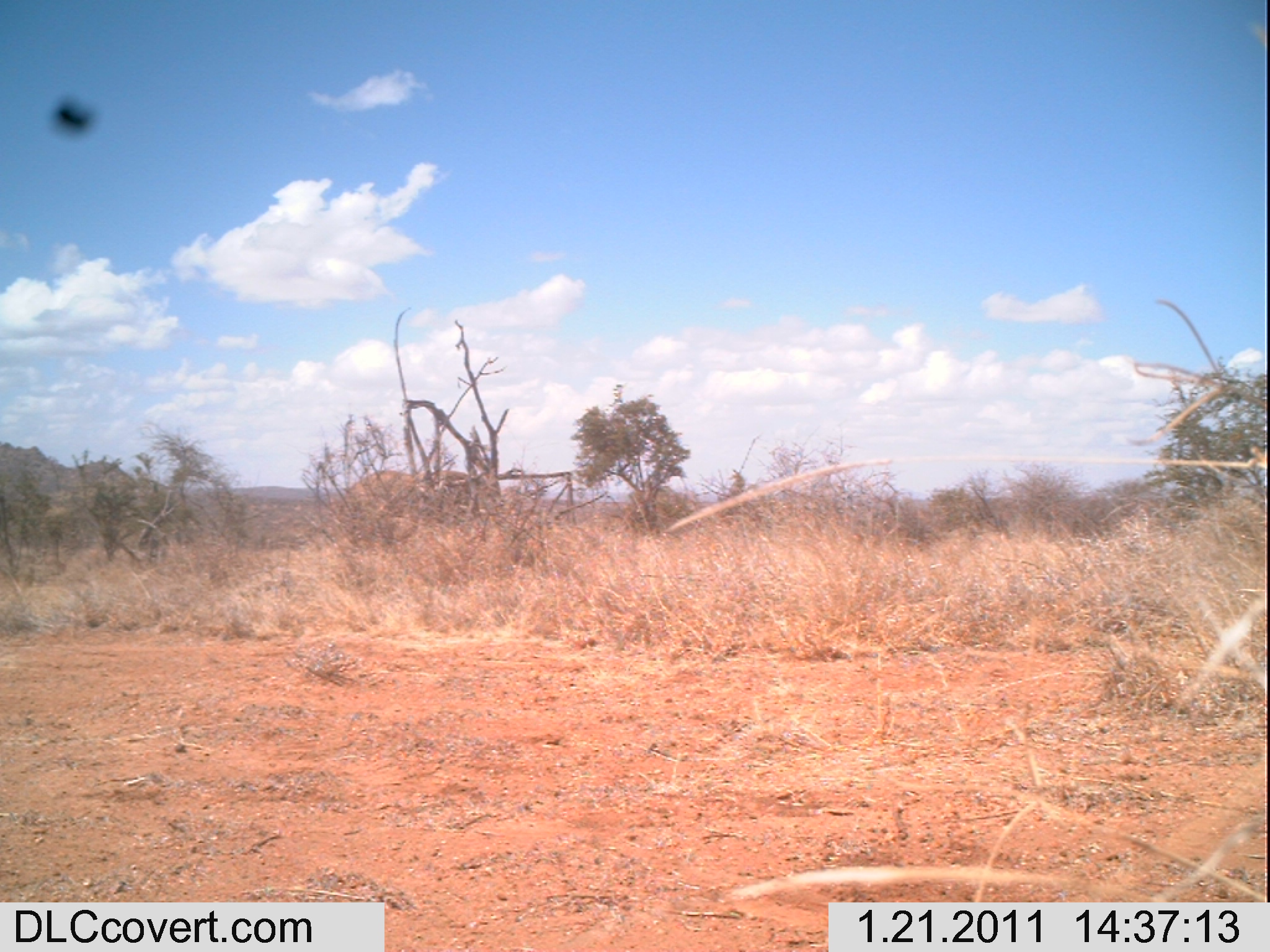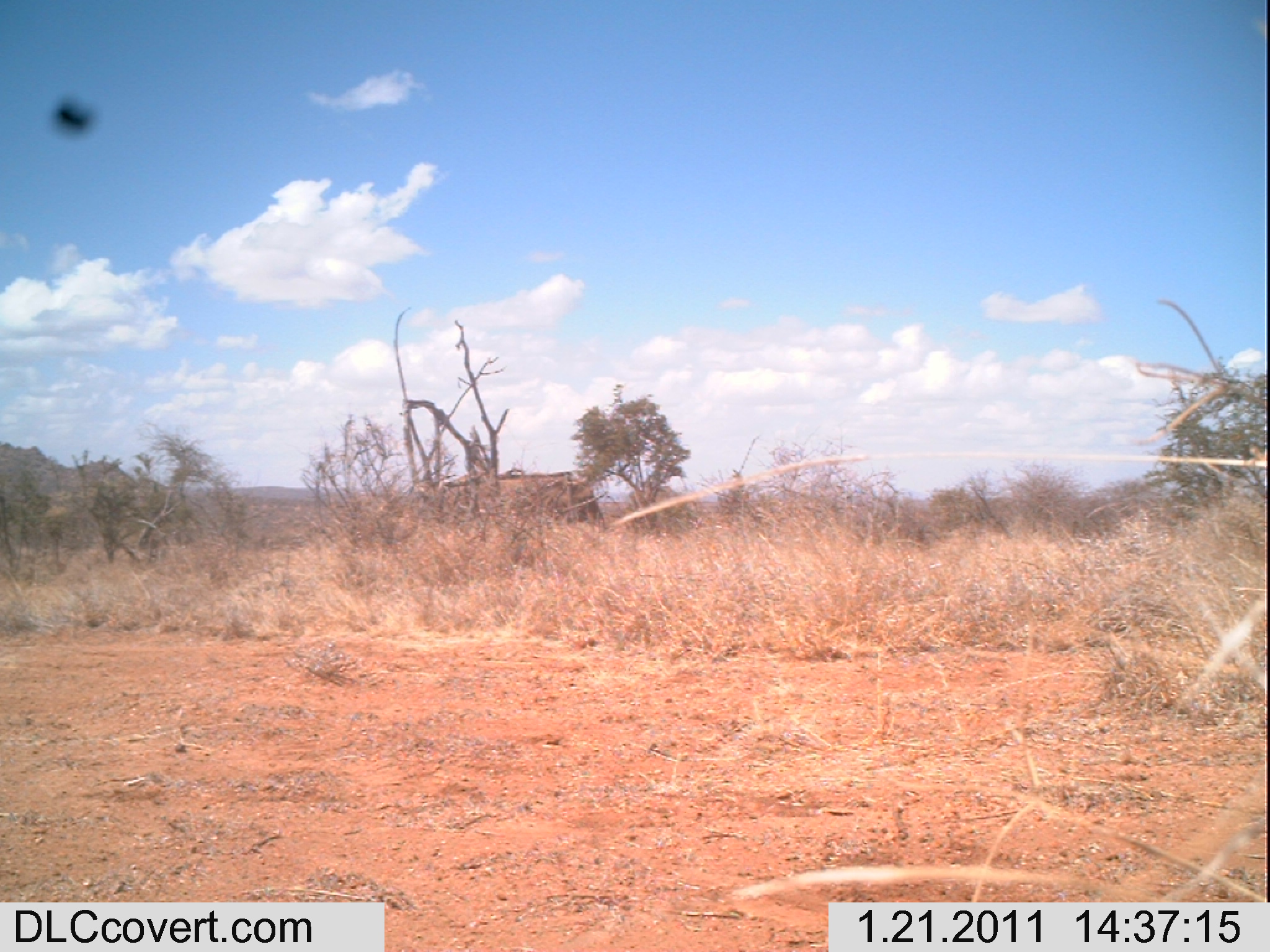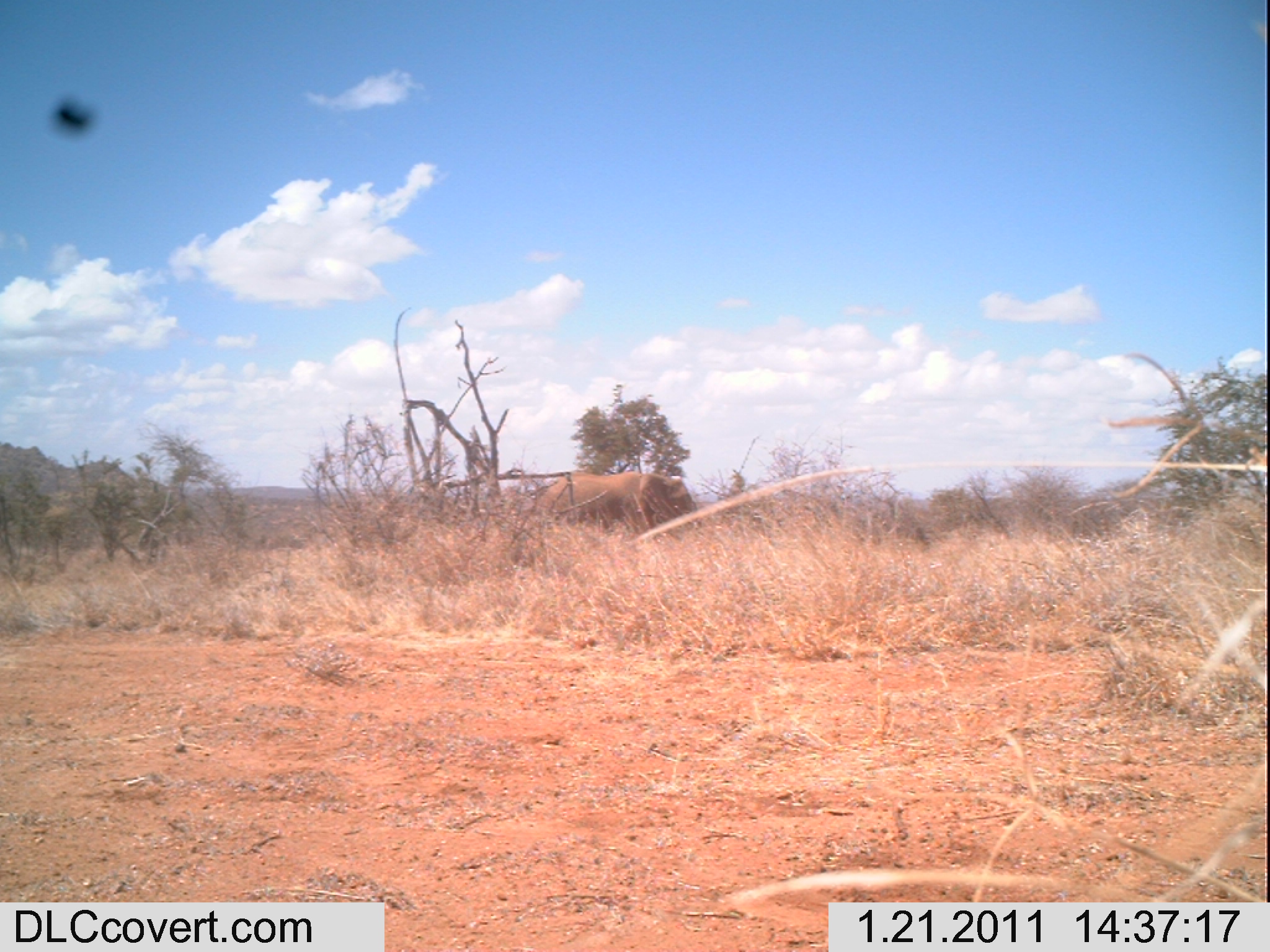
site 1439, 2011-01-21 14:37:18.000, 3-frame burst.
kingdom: Animalia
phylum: Chordata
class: Mammalia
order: Proboscidea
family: Elephantidae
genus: Loxodonta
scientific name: Loxodonta africana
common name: african bush elephant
Loxodonta africana (african bush elephant), count 1.